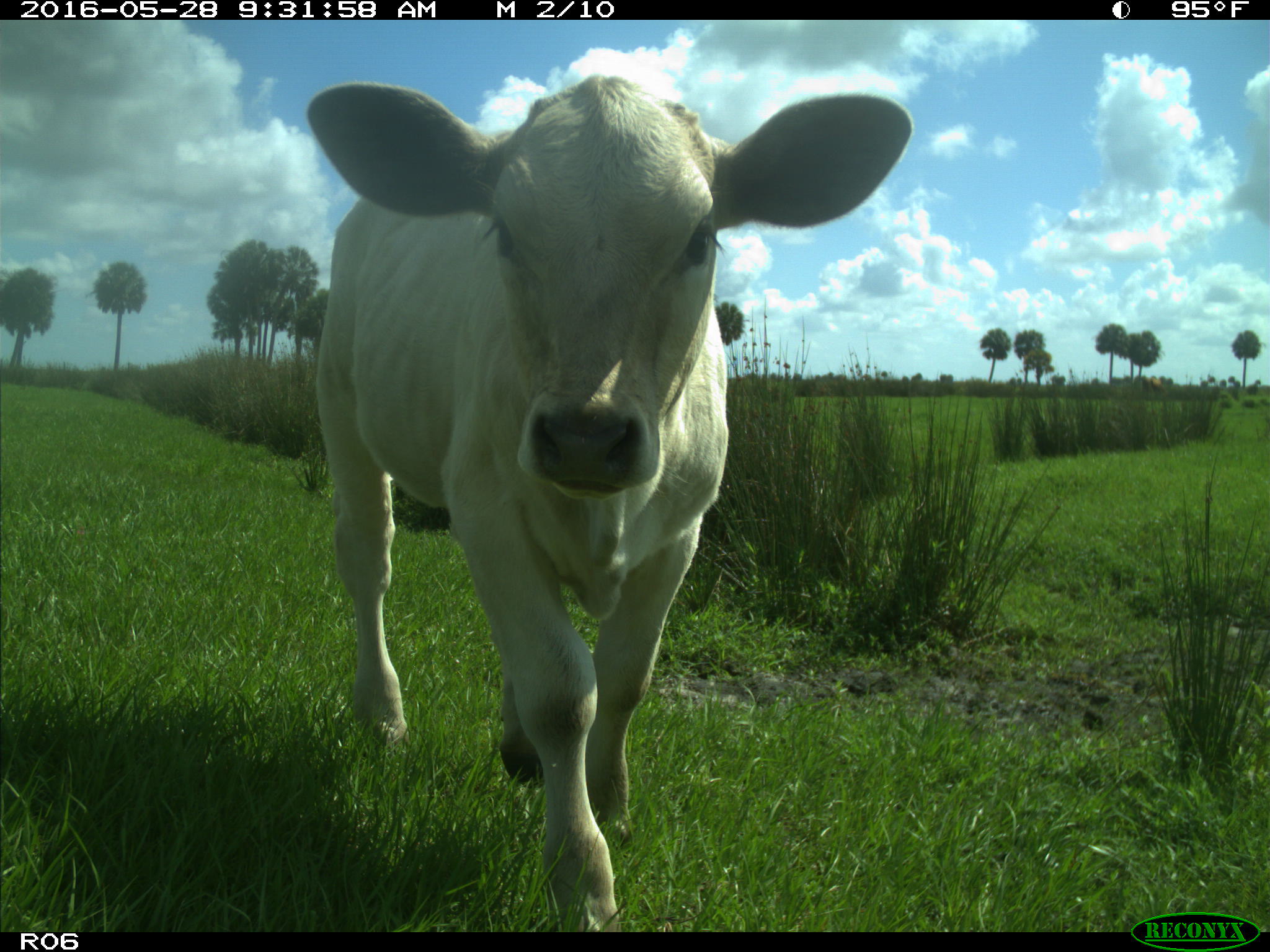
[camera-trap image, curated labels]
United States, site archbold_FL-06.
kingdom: Animalia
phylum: Chordata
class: Mammalia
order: Artiodactyla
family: Bovidae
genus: Bos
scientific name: Bos taurus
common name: domestic cow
Bos taurus (domestic cow).